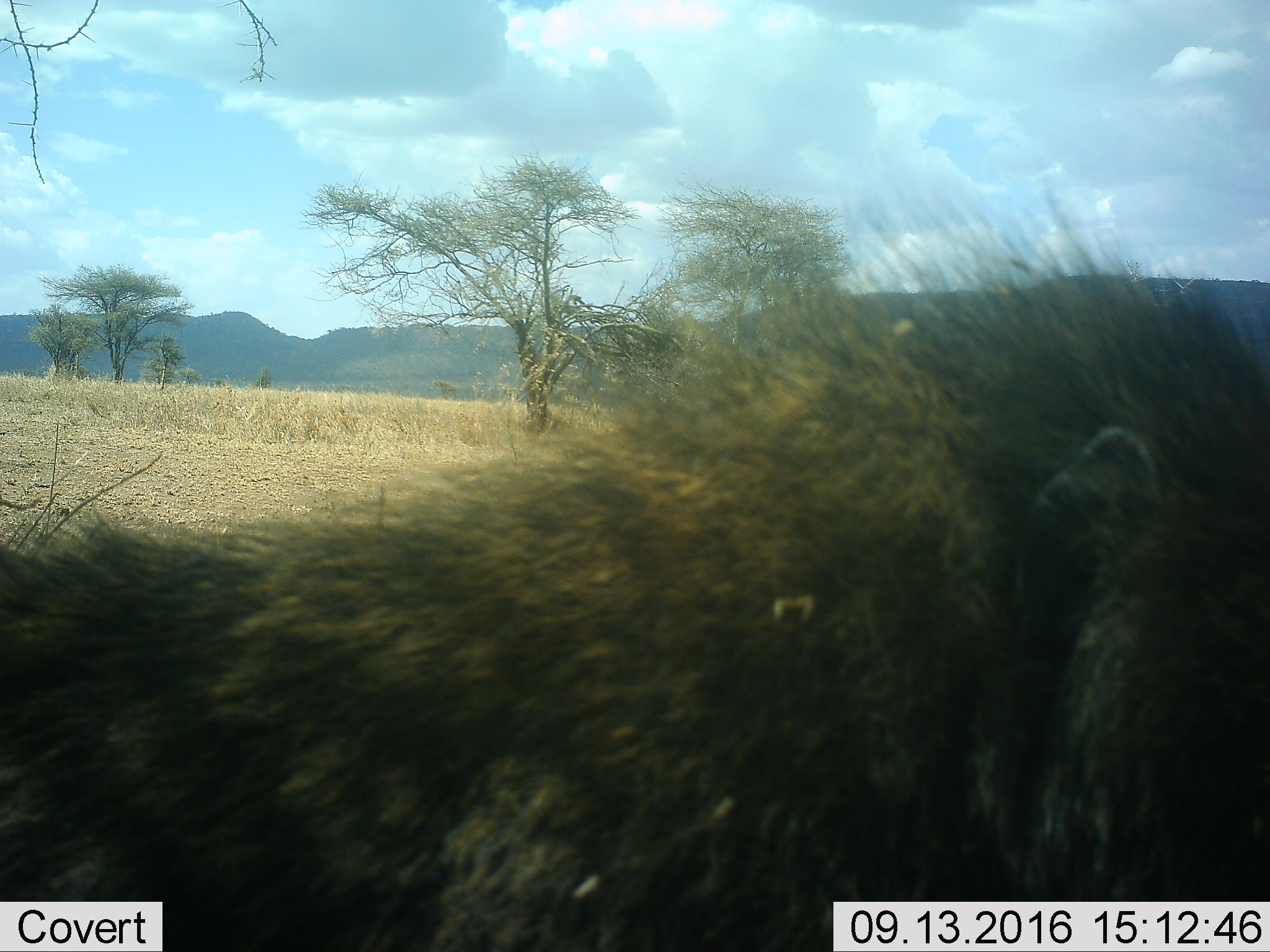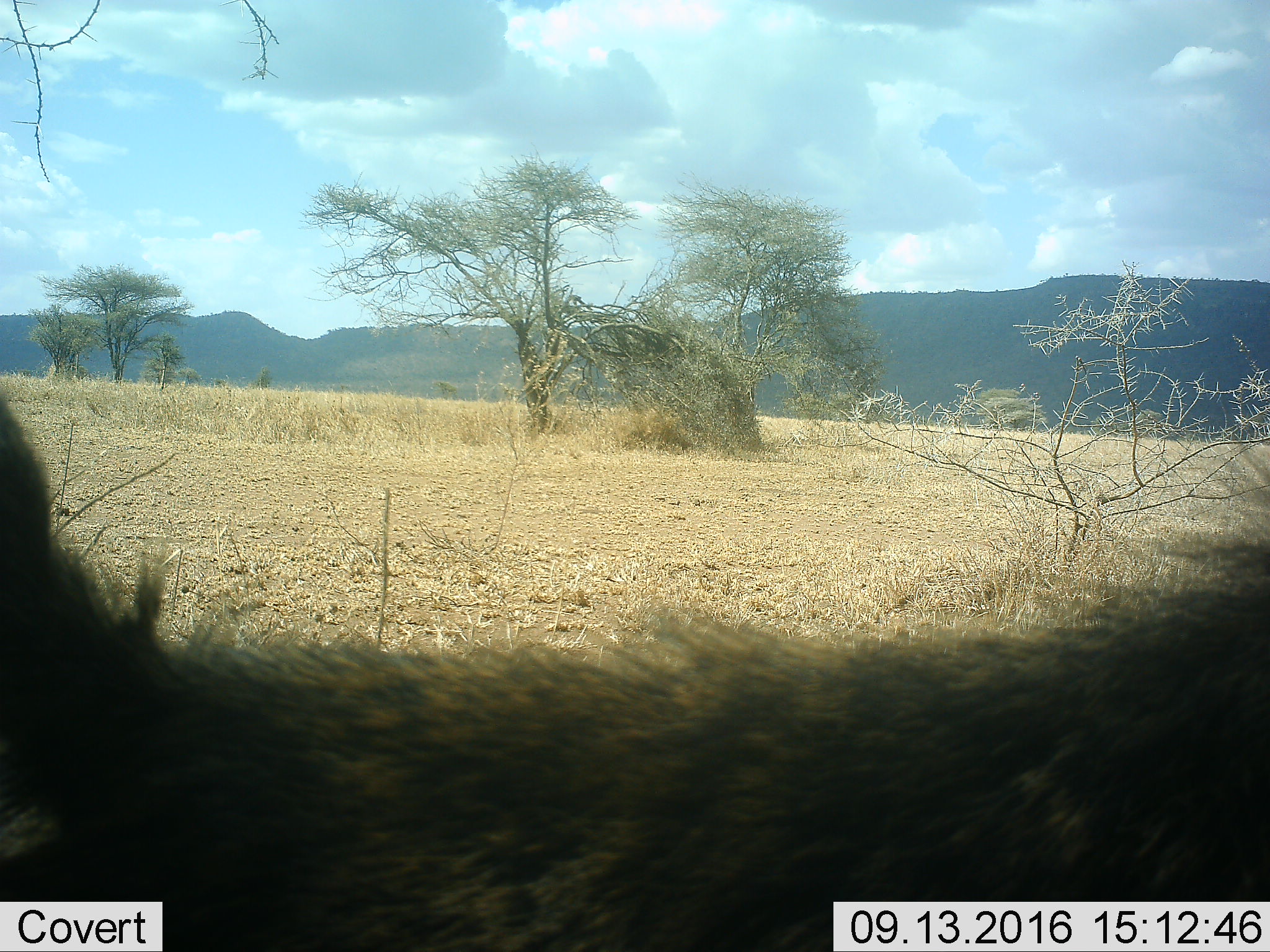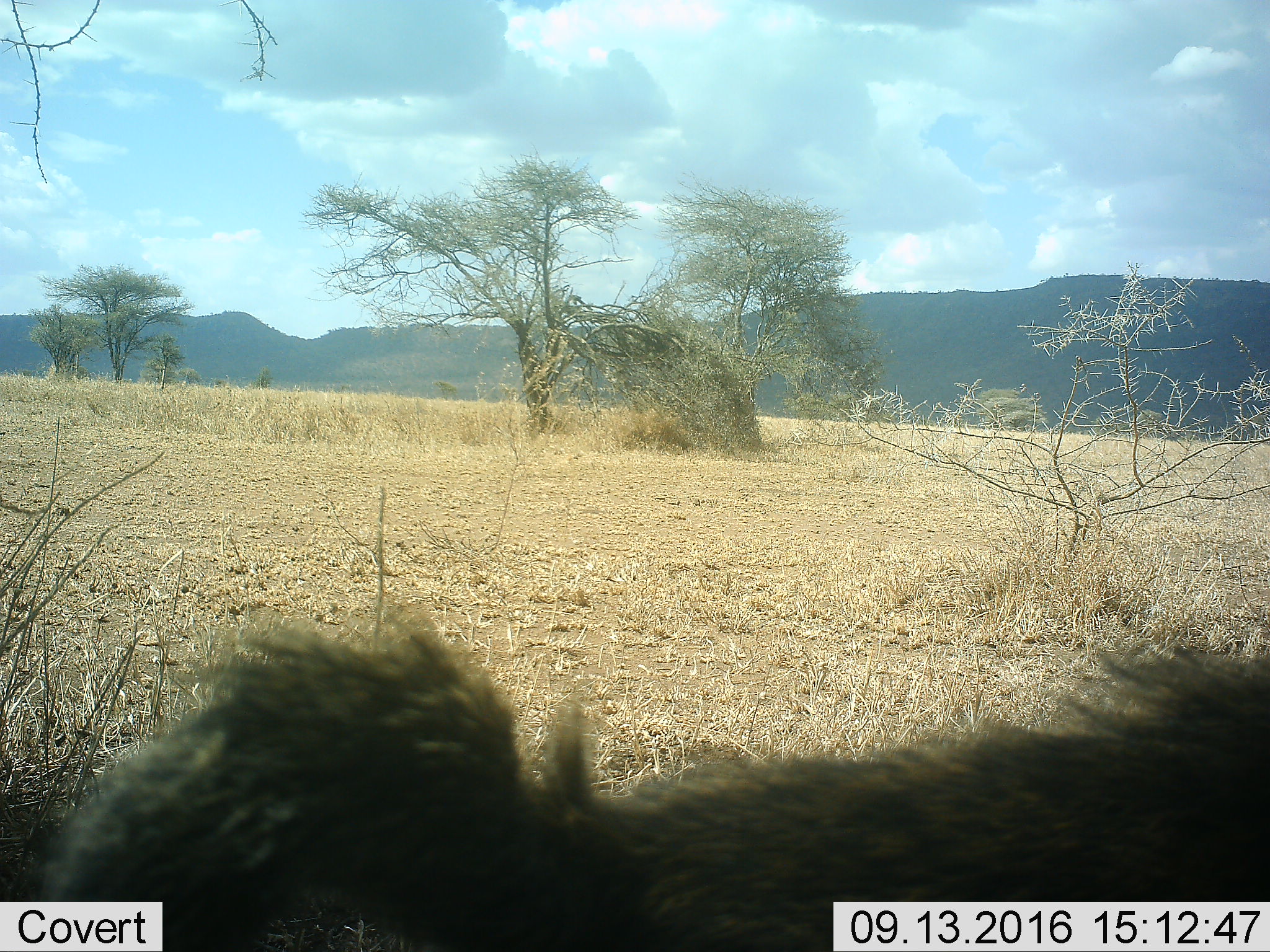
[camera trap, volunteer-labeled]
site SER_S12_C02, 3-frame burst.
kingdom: Animalia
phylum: Chordata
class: Mammalia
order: Primates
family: Cercopithecidae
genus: Papio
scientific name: Papio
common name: baboon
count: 1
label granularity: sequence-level